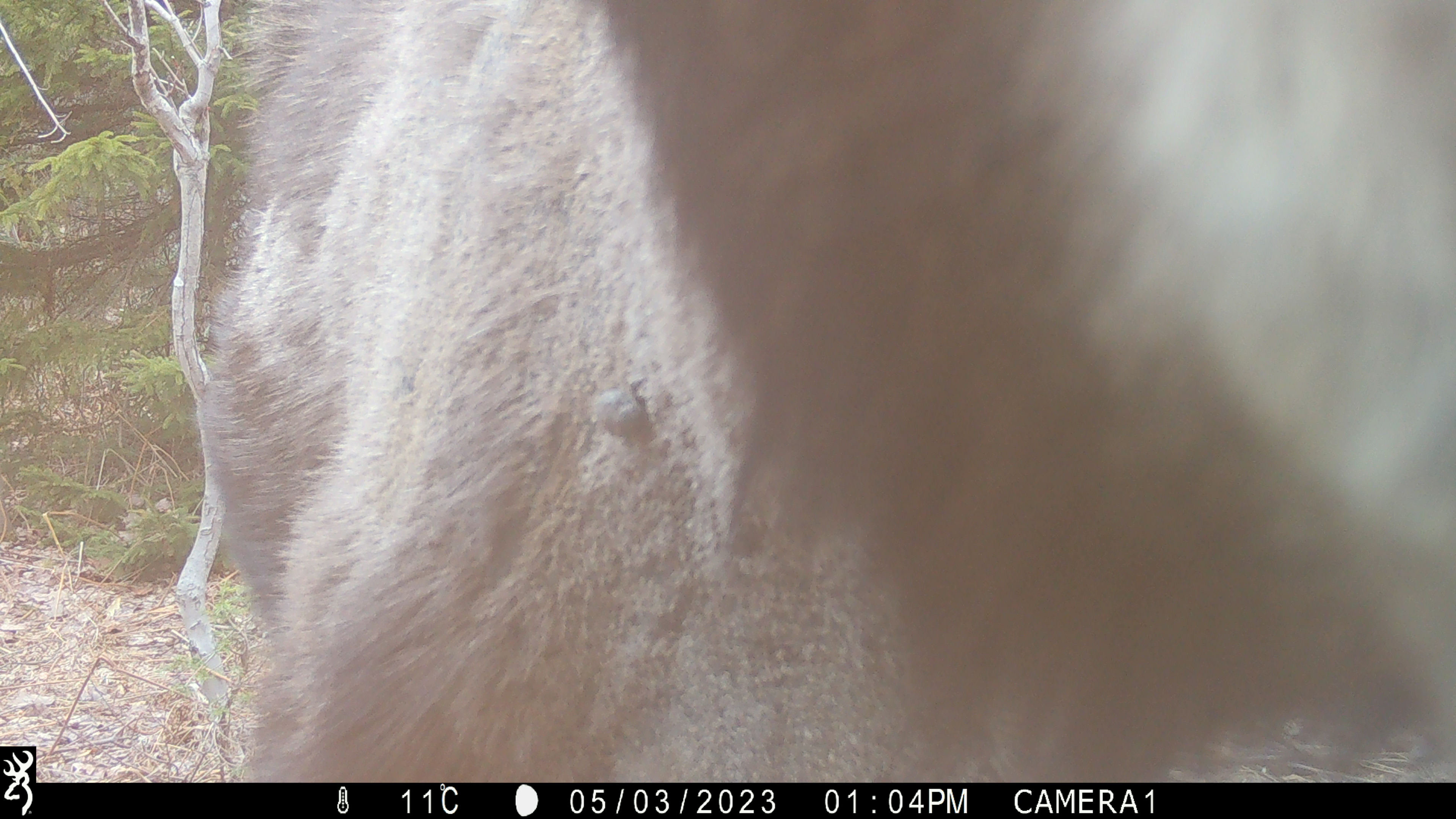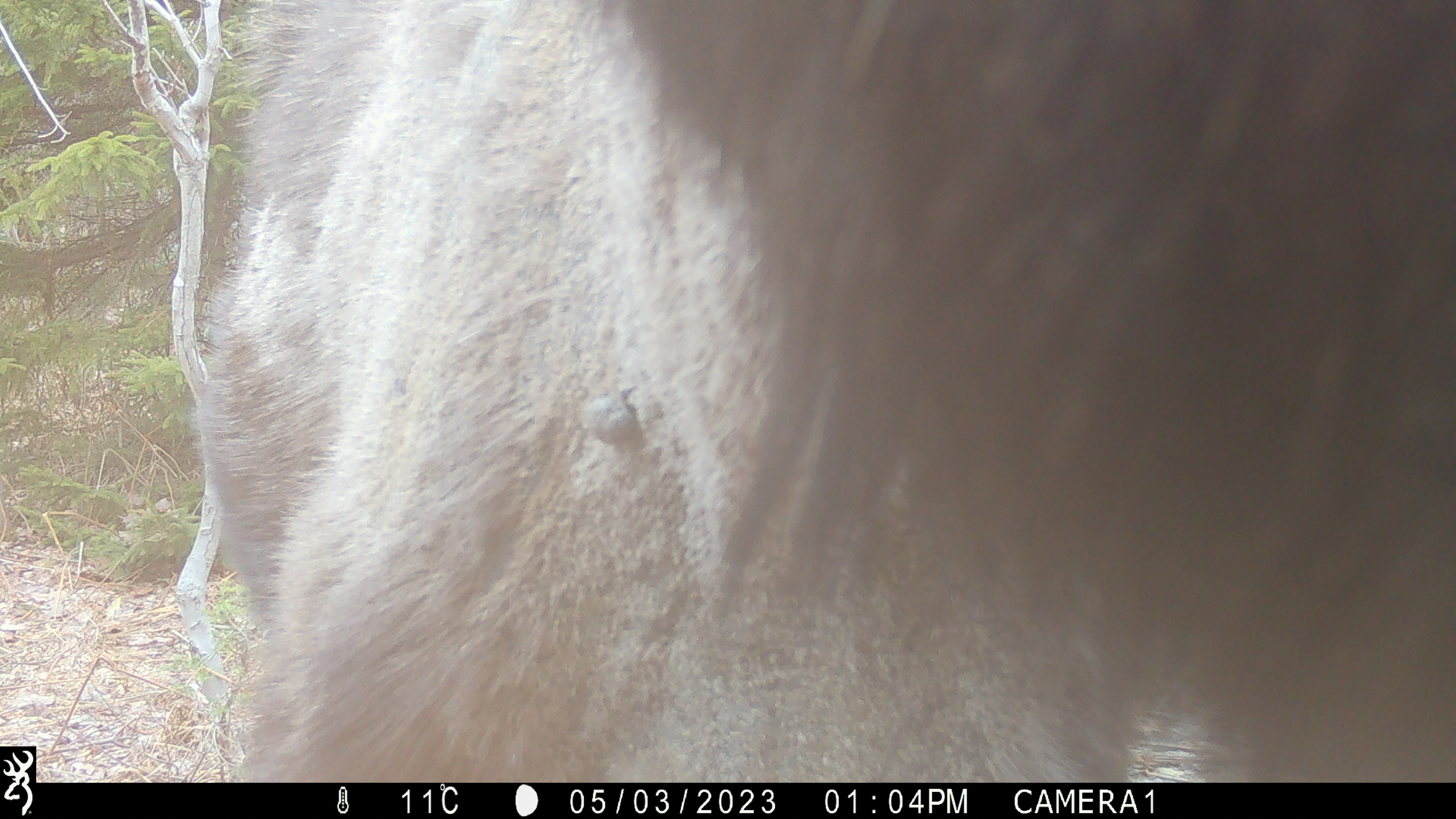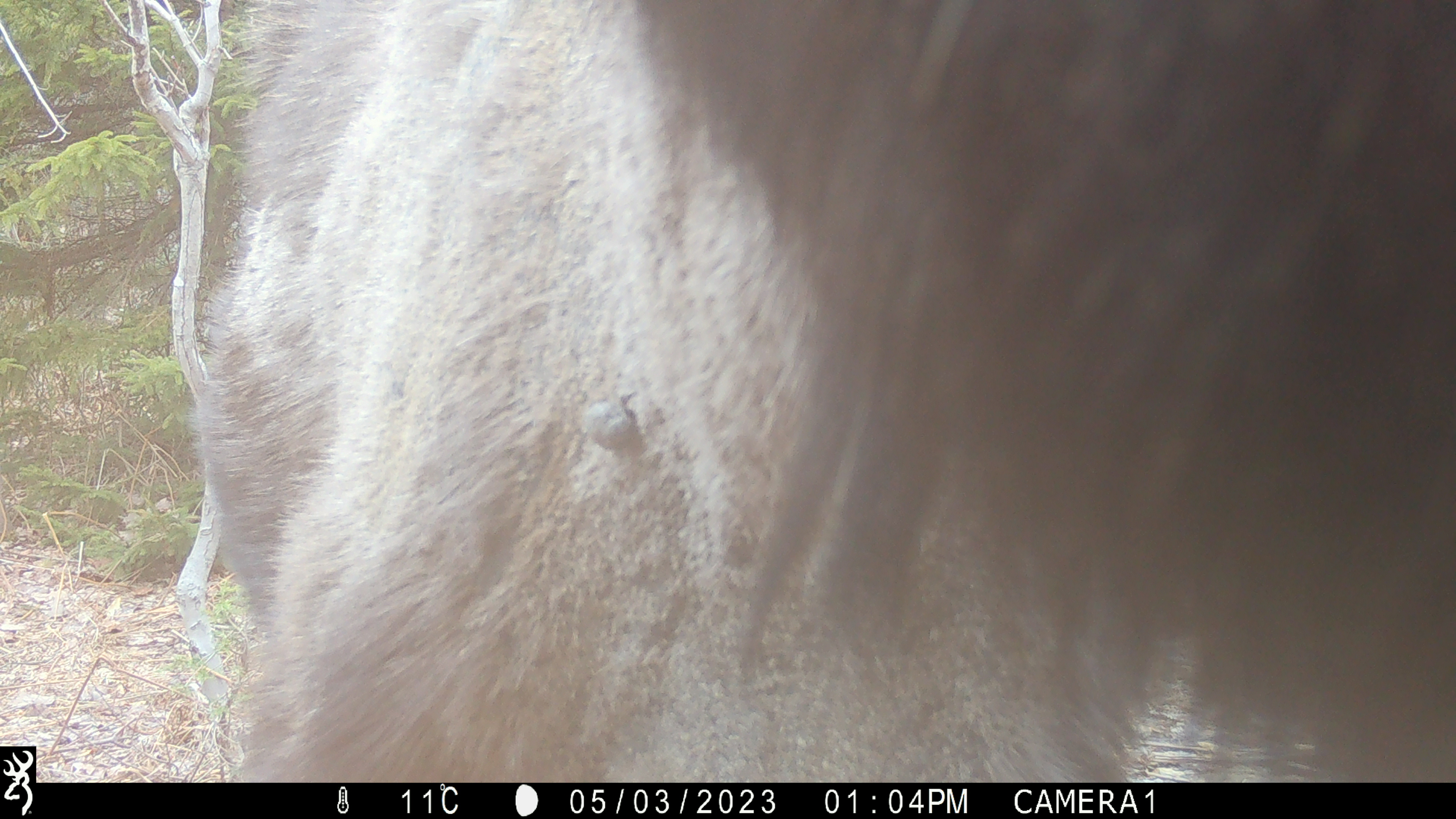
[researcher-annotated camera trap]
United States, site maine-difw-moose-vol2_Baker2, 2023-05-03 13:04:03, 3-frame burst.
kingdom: Animalia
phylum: Chordata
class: Mammalia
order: Artiodactyla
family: Cervidae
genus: Alces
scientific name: Alces alces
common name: moose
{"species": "moose (Alces alces)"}